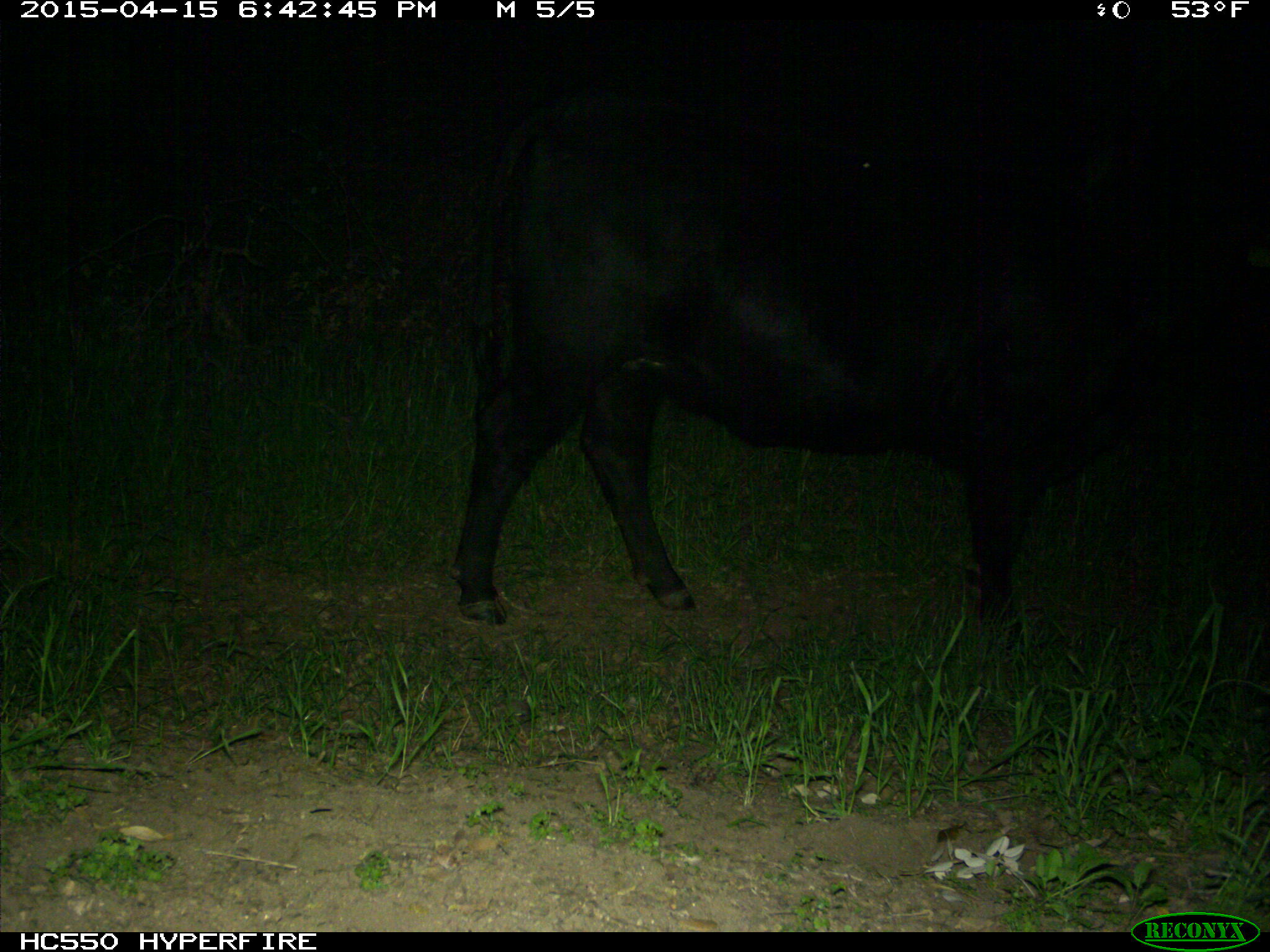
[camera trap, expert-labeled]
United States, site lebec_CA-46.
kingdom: Animalia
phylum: Chordata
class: Mammalia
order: Artiodactyla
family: Bovidae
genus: Bos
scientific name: Bos taurus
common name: domestic cow